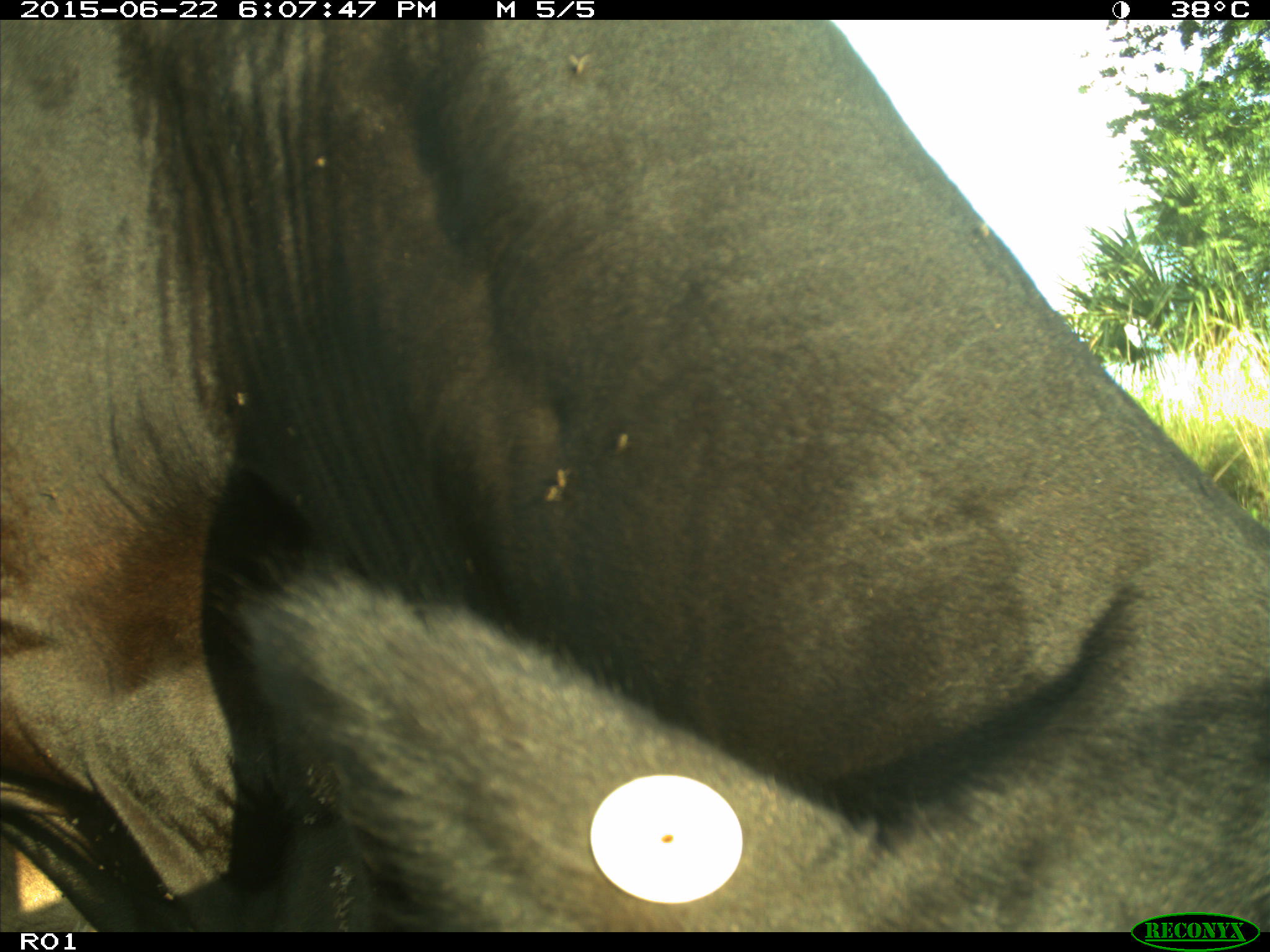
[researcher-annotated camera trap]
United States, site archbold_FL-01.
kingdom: Animalia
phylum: Chordata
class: Mammalia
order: Artiodactyla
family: Bovidae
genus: Bos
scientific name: Bos taurus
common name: domestic cow